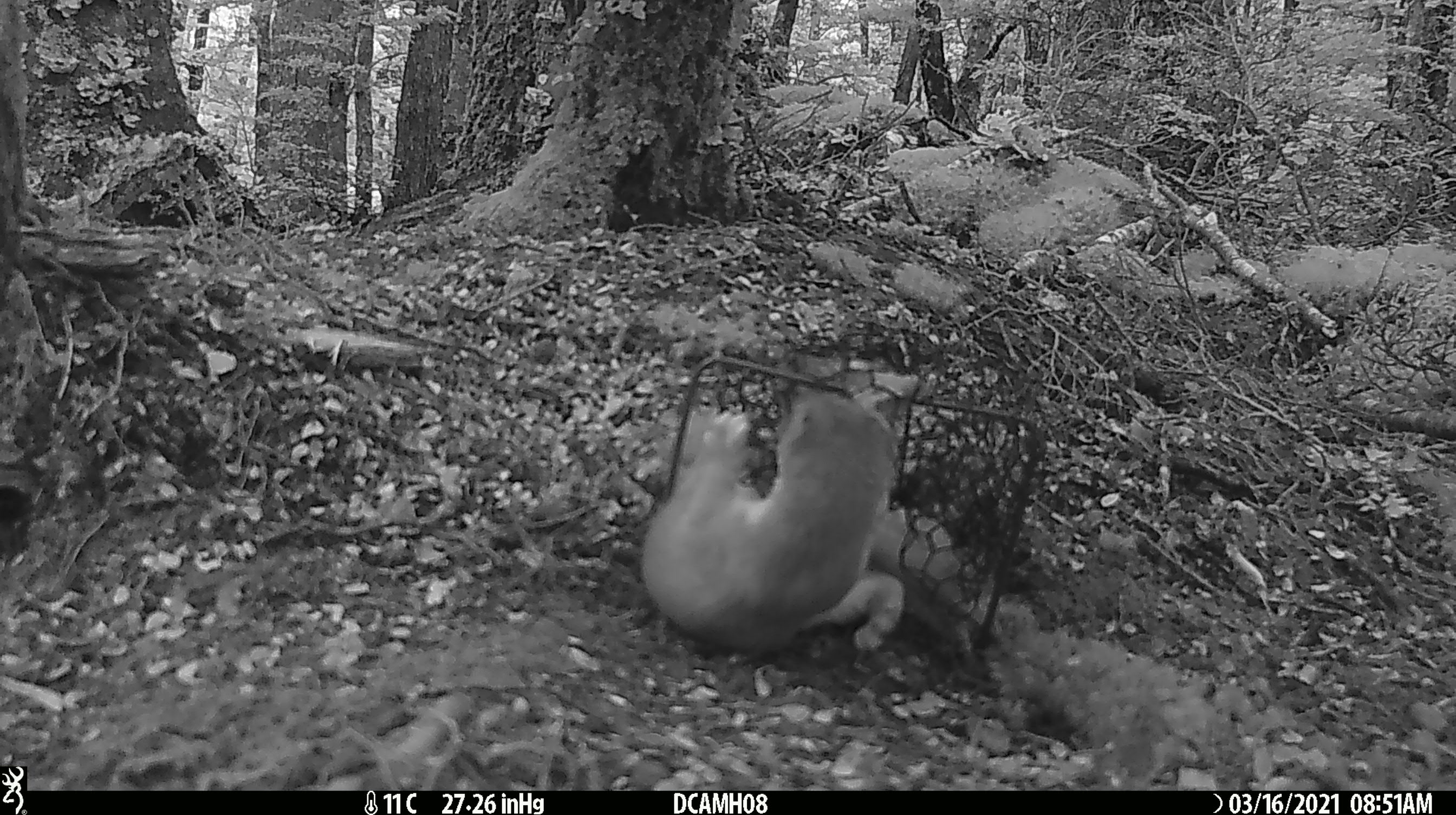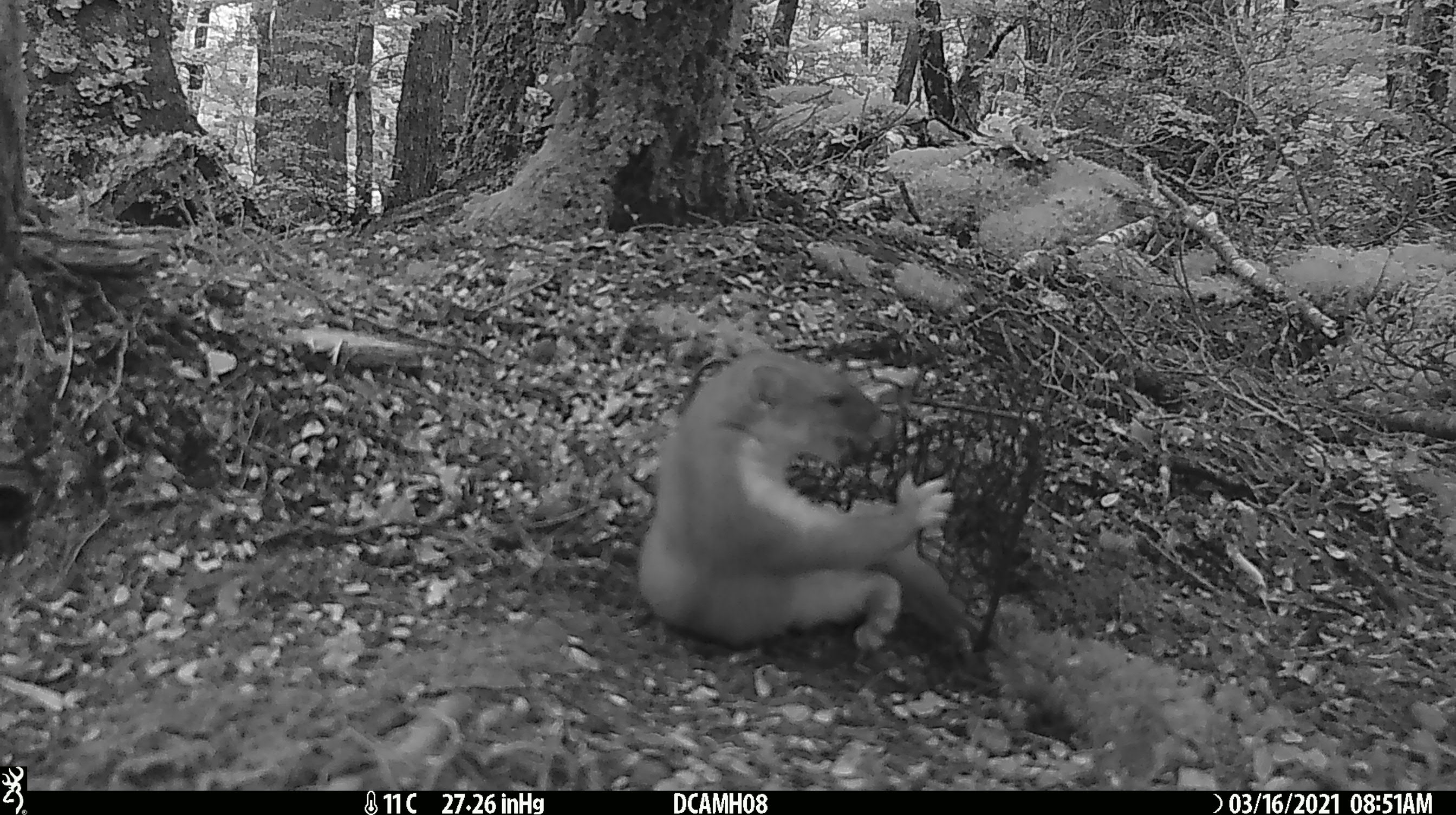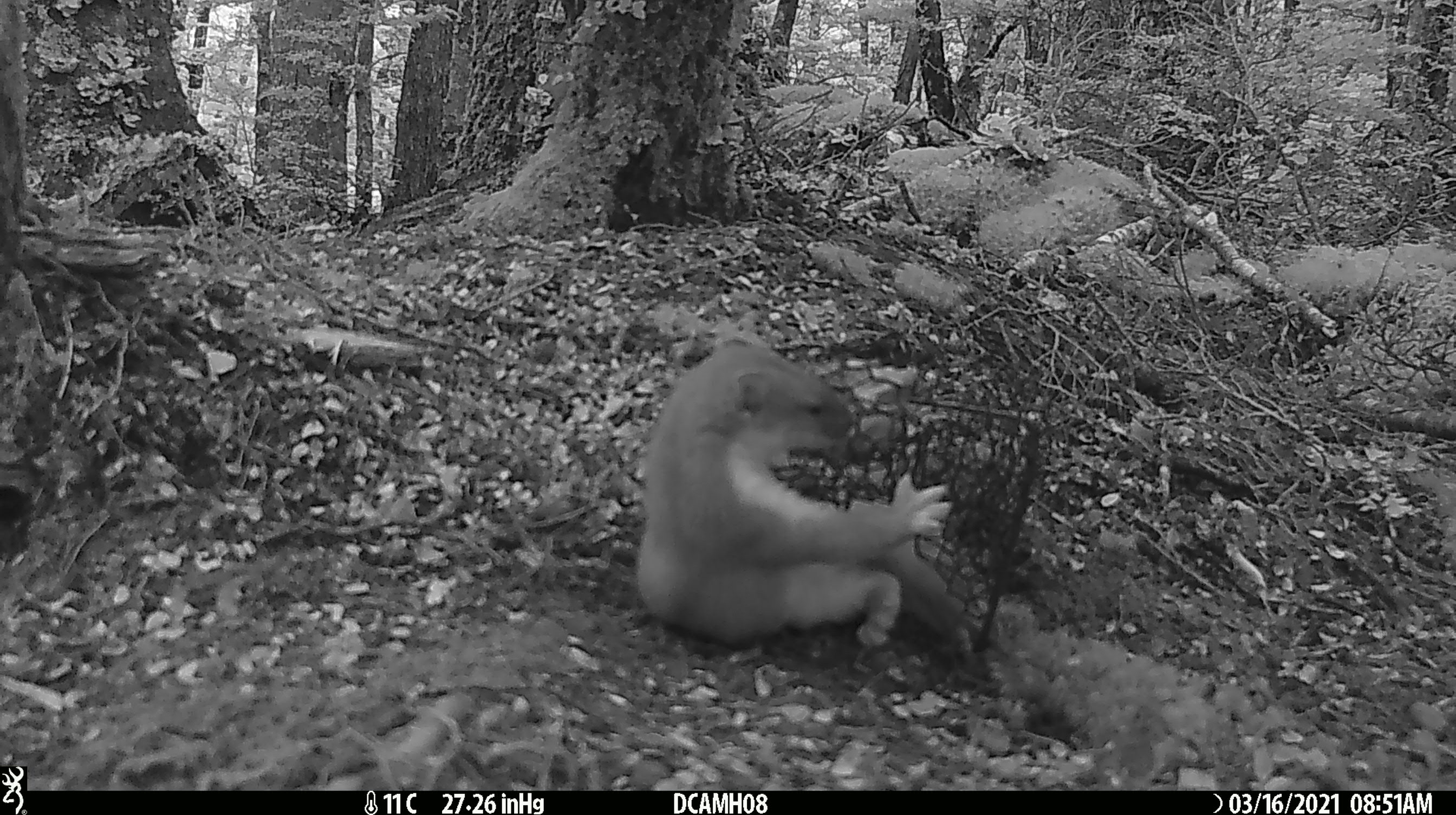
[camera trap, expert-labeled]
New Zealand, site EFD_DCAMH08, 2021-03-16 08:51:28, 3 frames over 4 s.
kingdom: Animalia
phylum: Chordata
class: Mammalia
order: Carnivora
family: Mustelidae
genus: Mustela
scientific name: Mustela erminea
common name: stoat